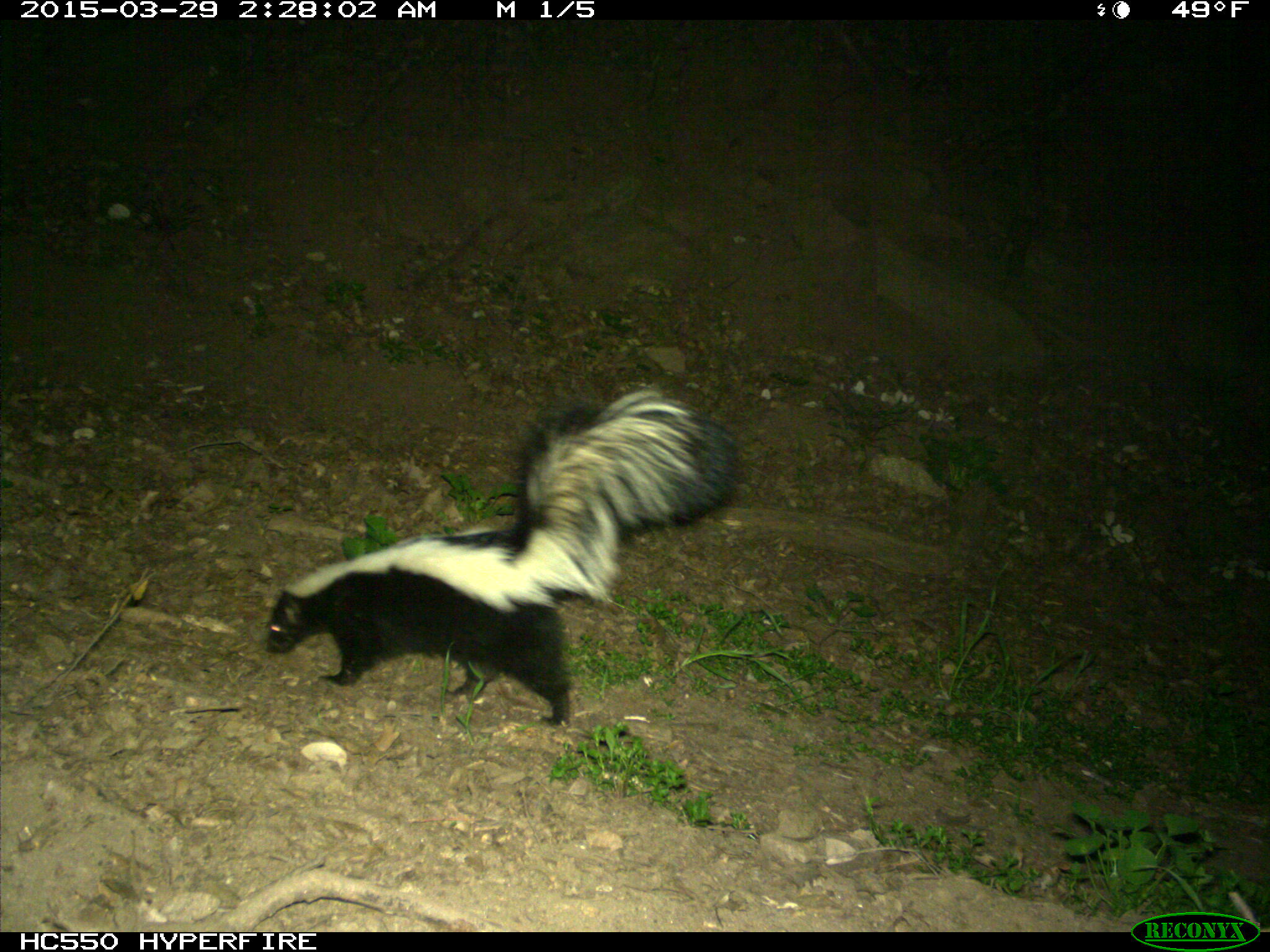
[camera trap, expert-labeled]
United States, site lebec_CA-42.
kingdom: Animalia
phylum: Chordata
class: Mammalia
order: Carnivora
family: Mephitidae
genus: Mephitis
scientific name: Mephitis mephitis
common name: striped skunk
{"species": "Mephitis mephitis (striped skunk)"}